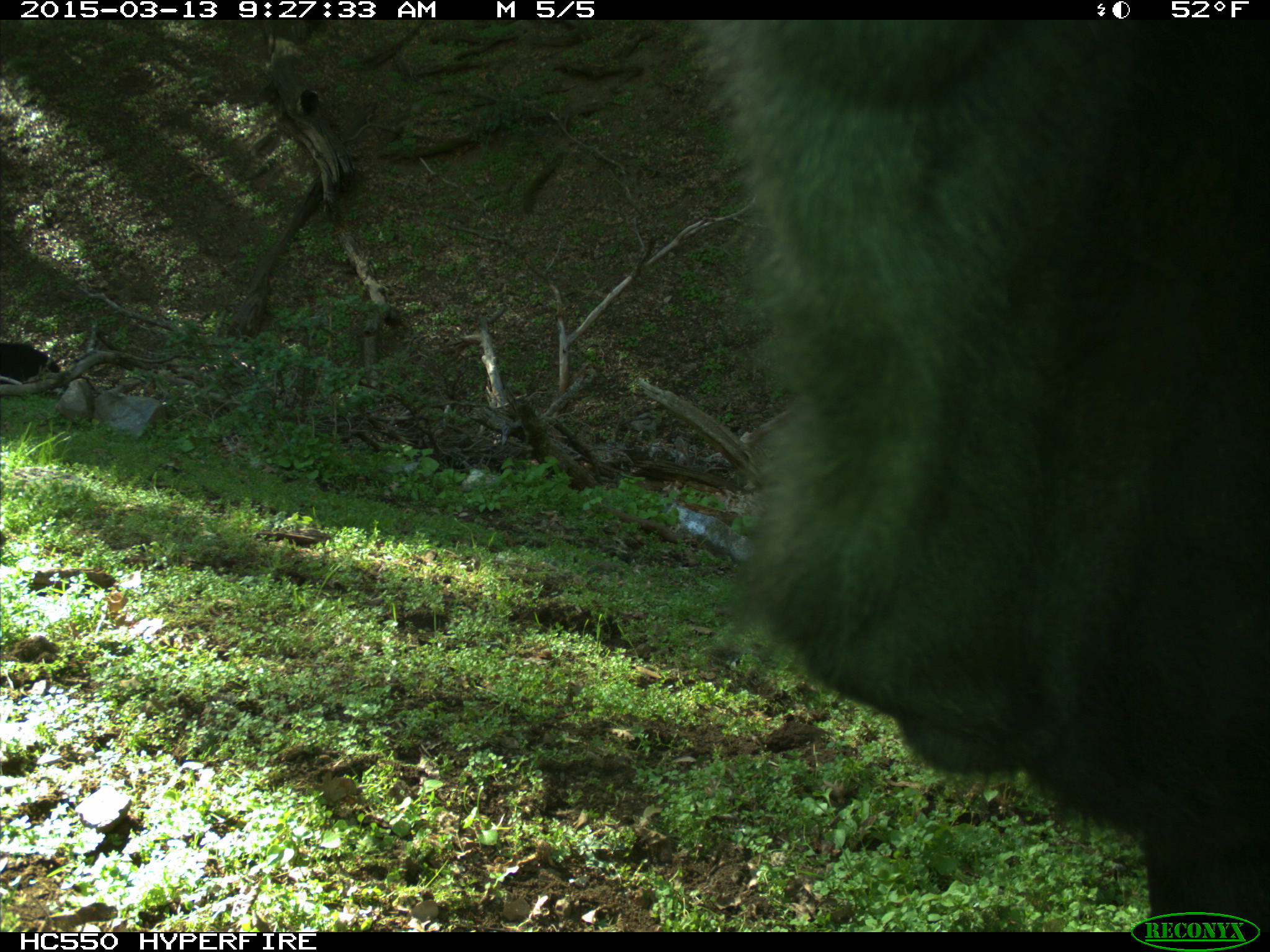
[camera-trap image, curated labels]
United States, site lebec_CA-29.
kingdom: Animalia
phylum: Chordata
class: Mammalia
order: Artiodactyla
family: Bovidae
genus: Bos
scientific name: Bos taurus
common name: domestic cow